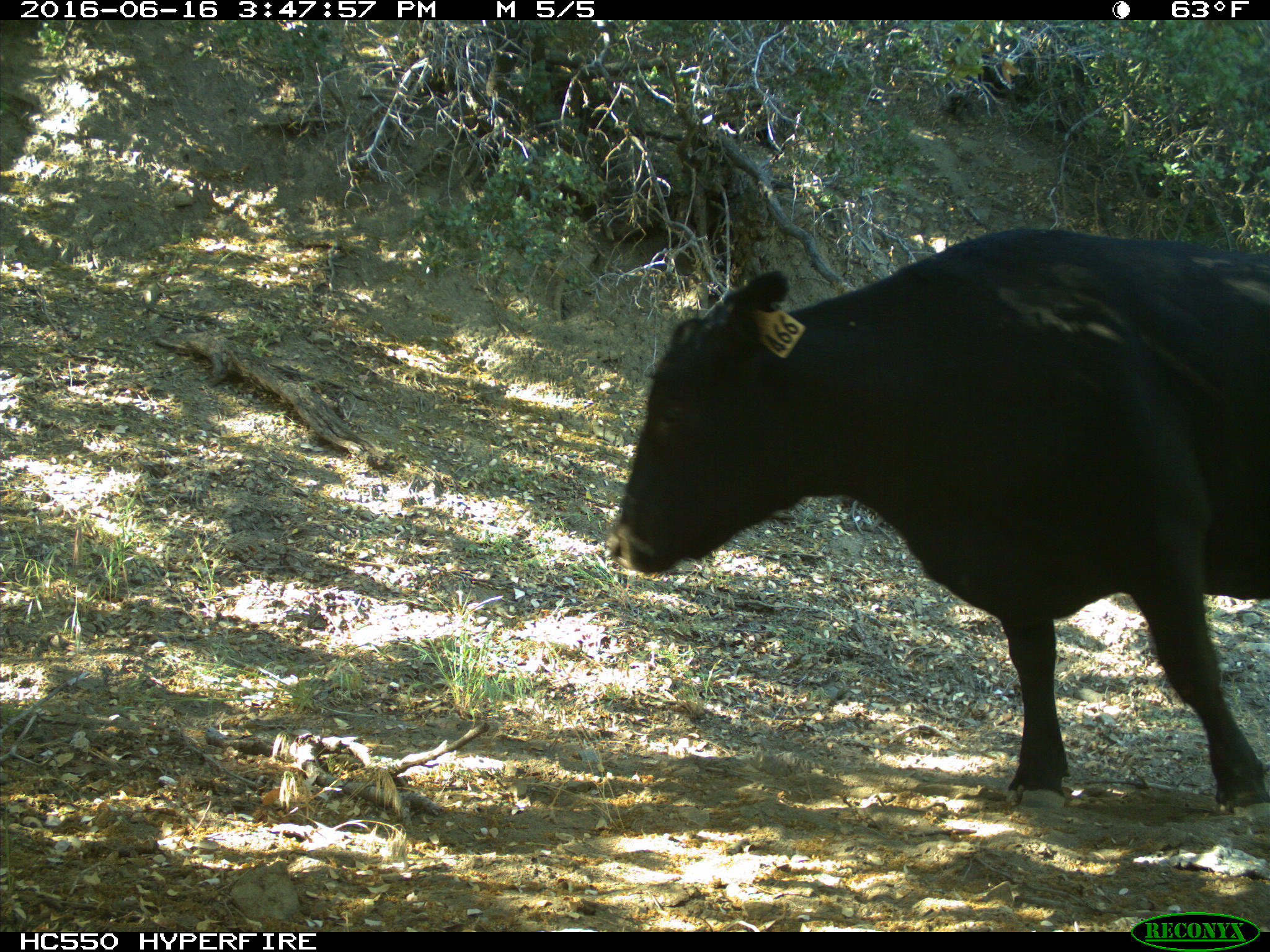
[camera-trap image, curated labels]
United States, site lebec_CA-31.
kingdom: Animalia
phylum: Chordata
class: Mammalia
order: Artiodactyla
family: Bovidae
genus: Bos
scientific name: Bos taurus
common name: domestic cow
Bos taurus (domestic cow).